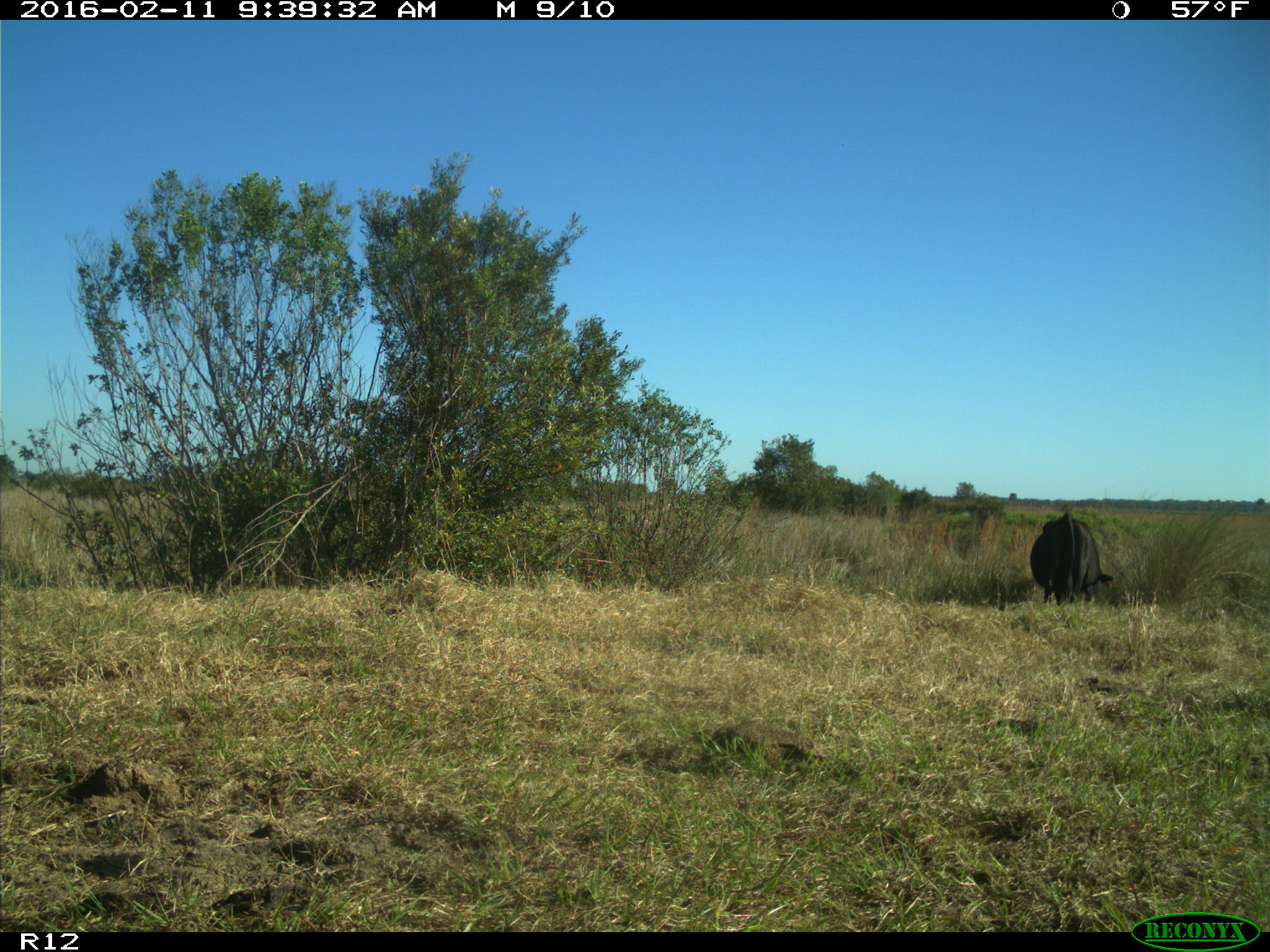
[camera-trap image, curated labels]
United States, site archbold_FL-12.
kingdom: Animalia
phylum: Chordata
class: Mammalia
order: Artiodactyla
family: Bovidae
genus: Bos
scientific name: Bos taurus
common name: domestic cow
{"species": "Bos taurus (domestic cow)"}